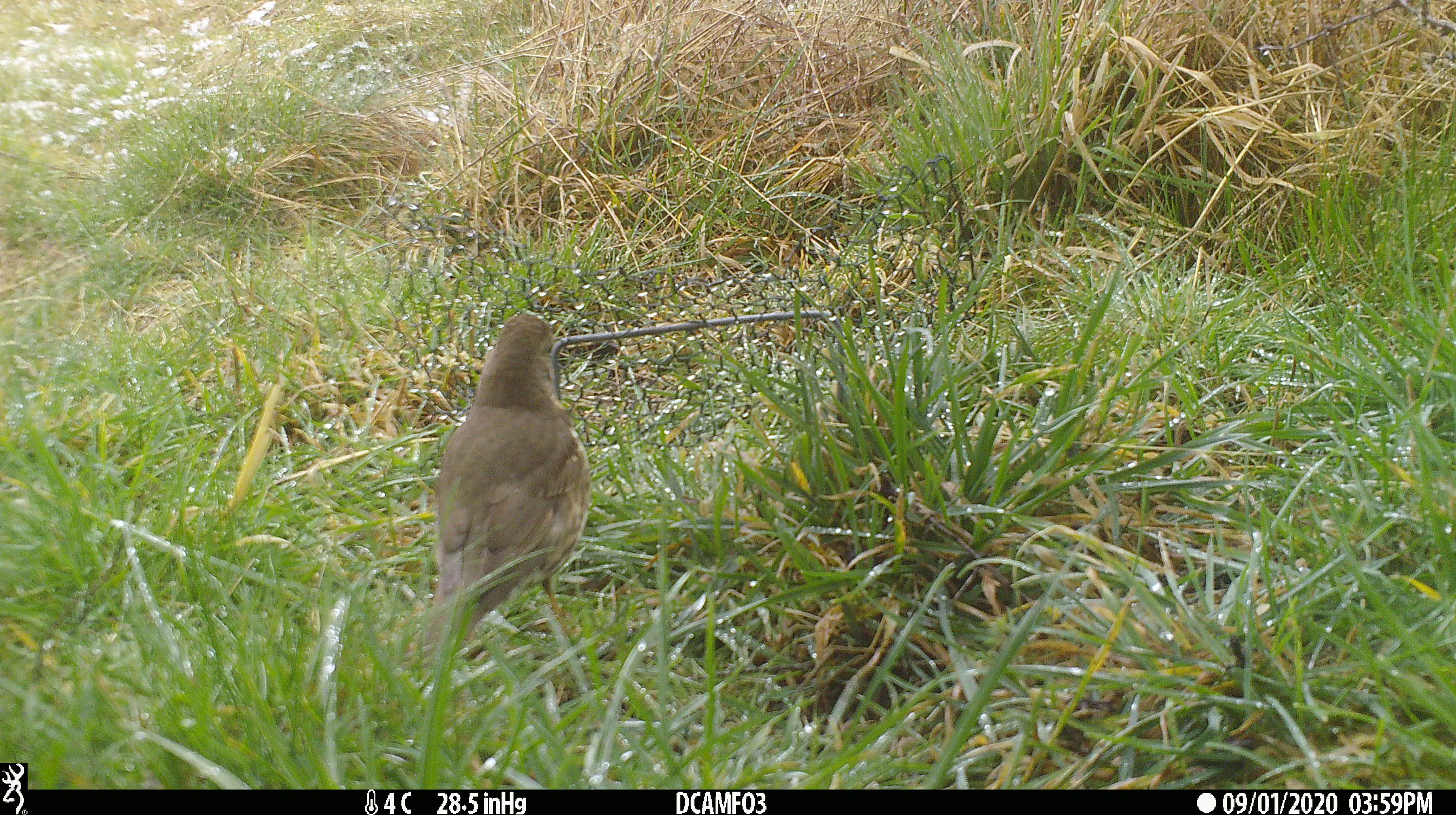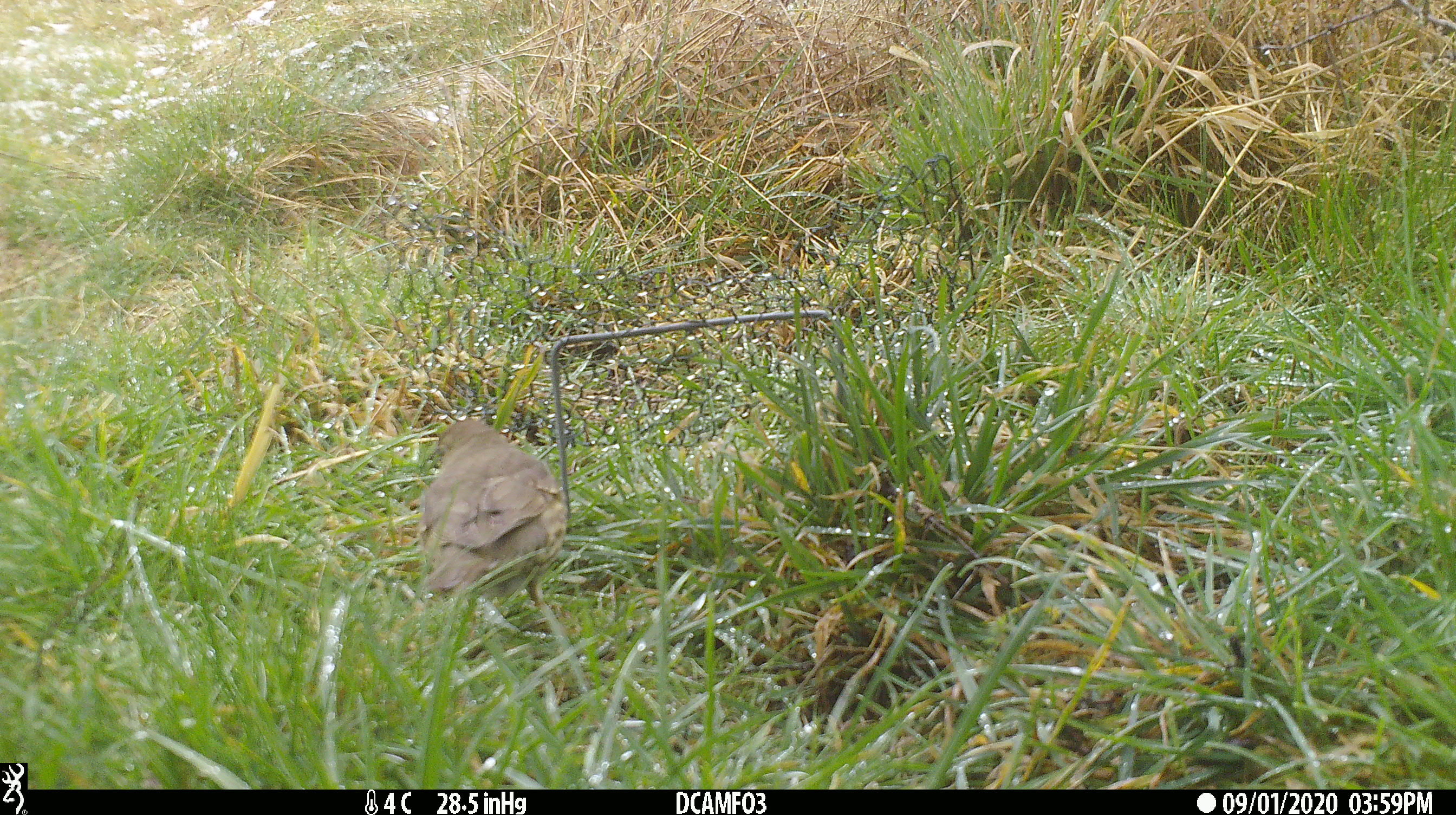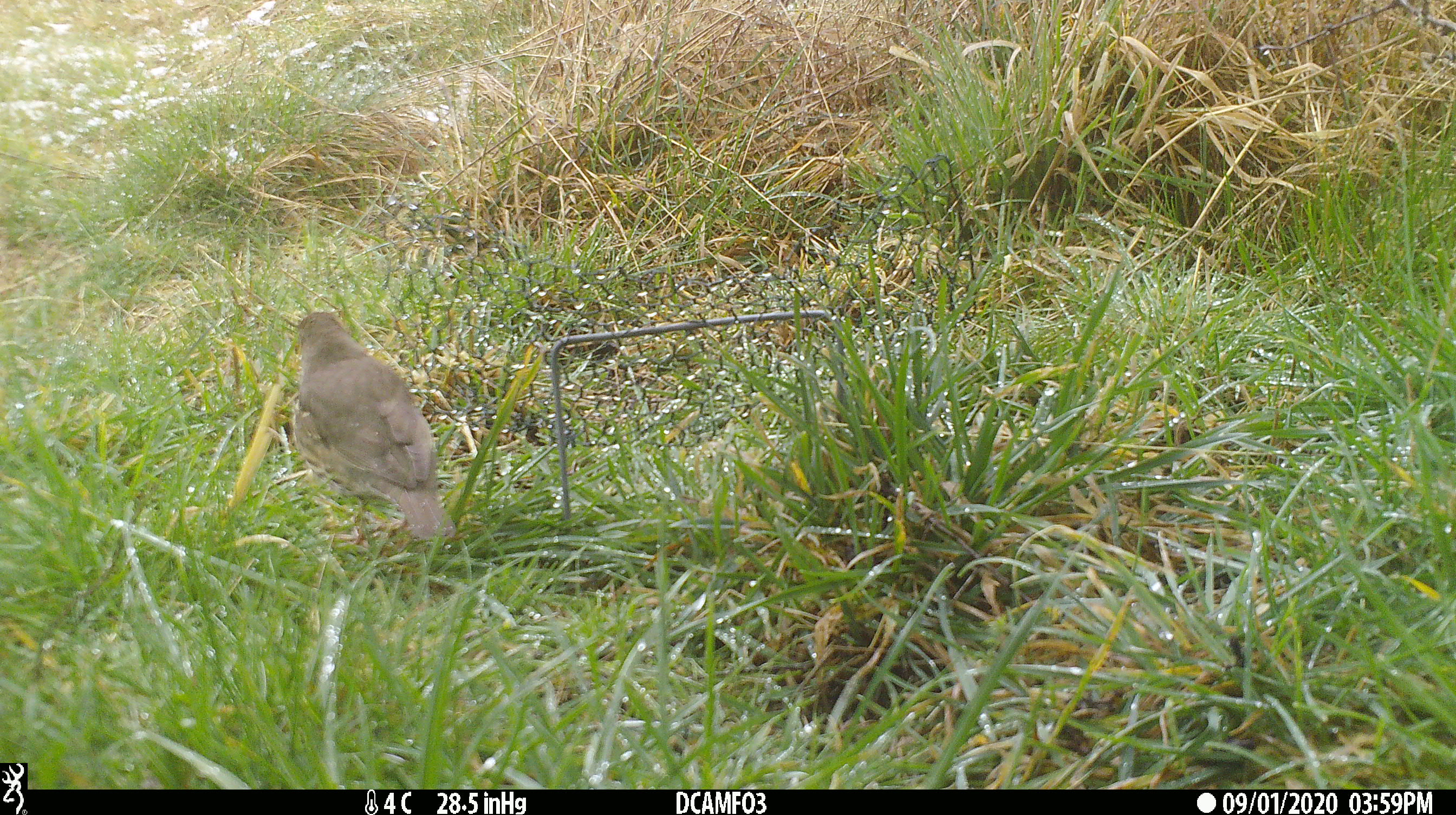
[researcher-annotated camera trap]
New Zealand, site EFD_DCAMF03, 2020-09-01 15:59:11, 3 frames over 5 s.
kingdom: Animalia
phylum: Chordata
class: Aves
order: Passeriformes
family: Turdidae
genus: Turdus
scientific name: Turdus philomelos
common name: song thrush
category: thrush